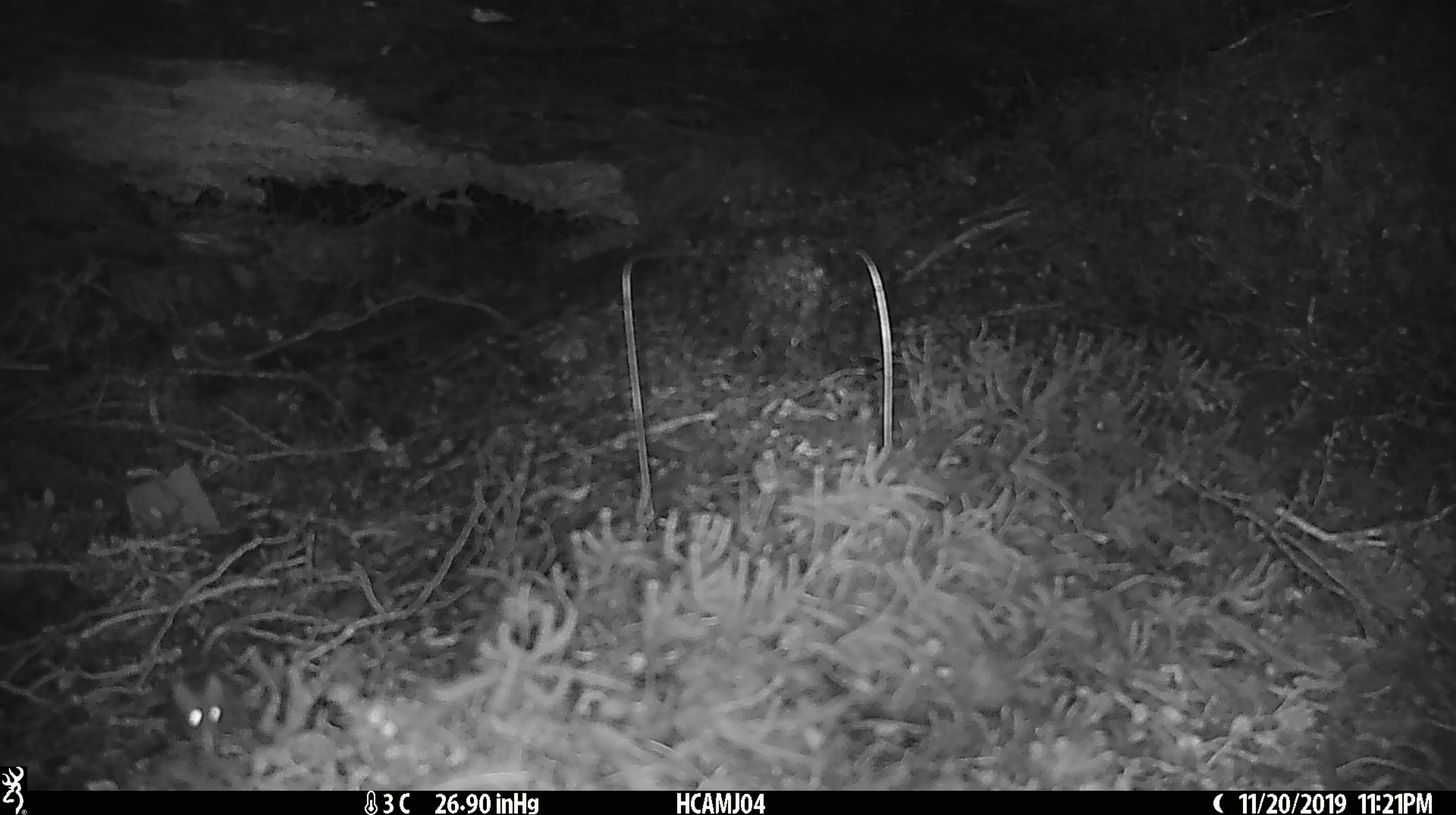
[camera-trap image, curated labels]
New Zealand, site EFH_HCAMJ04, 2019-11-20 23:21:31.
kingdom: Animalia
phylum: Chordata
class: Mammalia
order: Rodentia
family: Muridae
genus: Mus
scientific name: Mus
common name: mouse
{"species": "mouse (Mus)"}